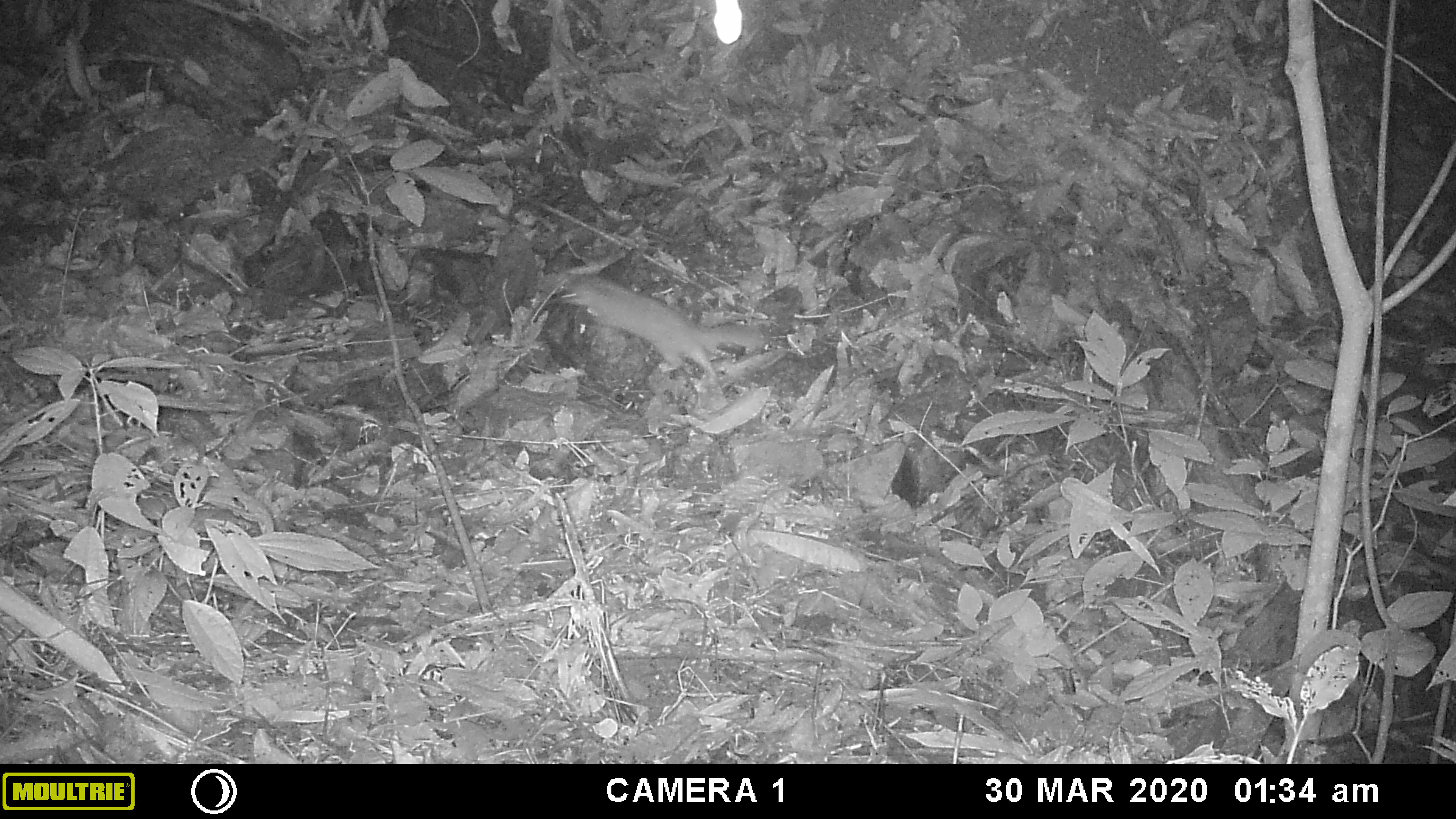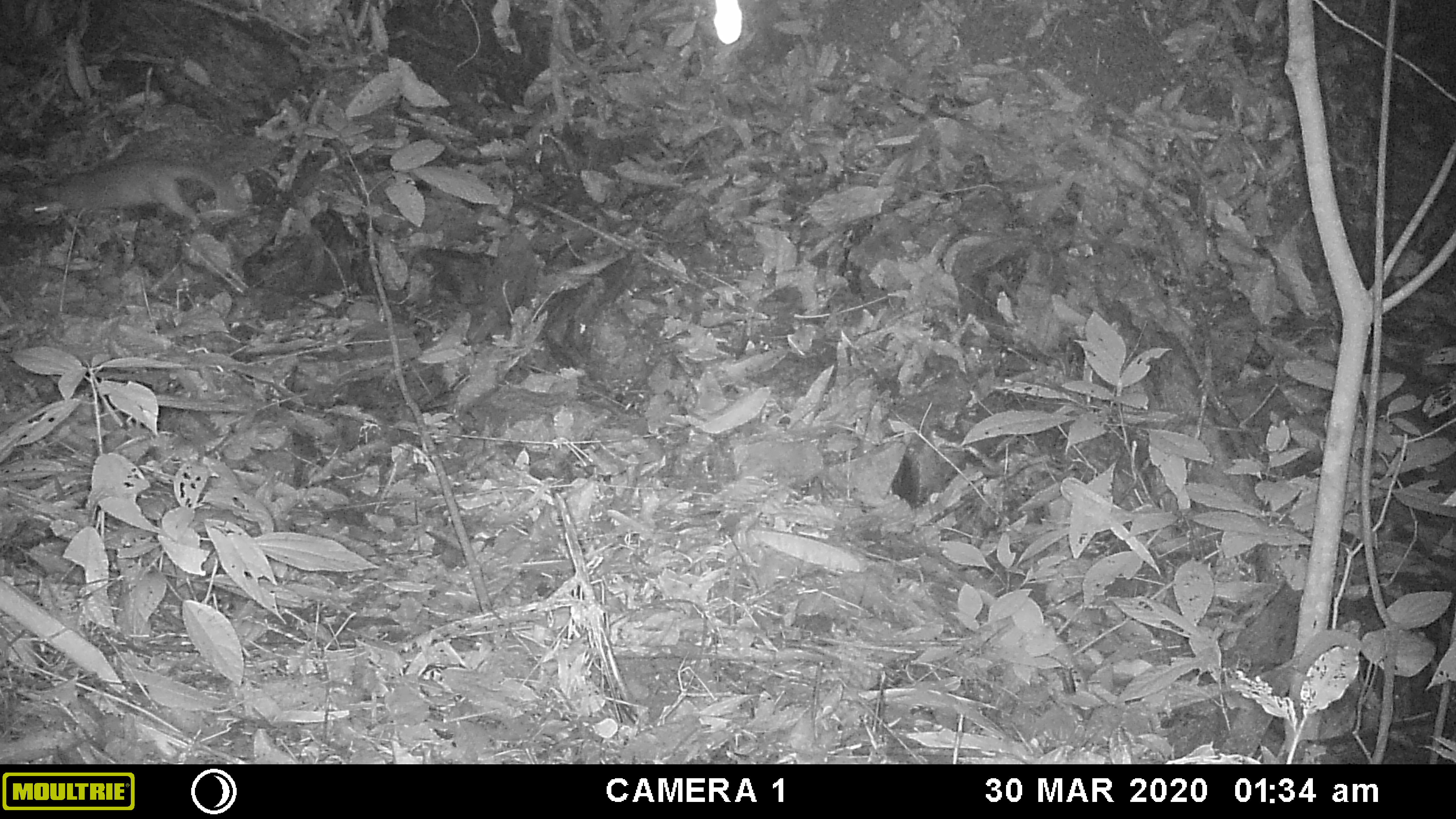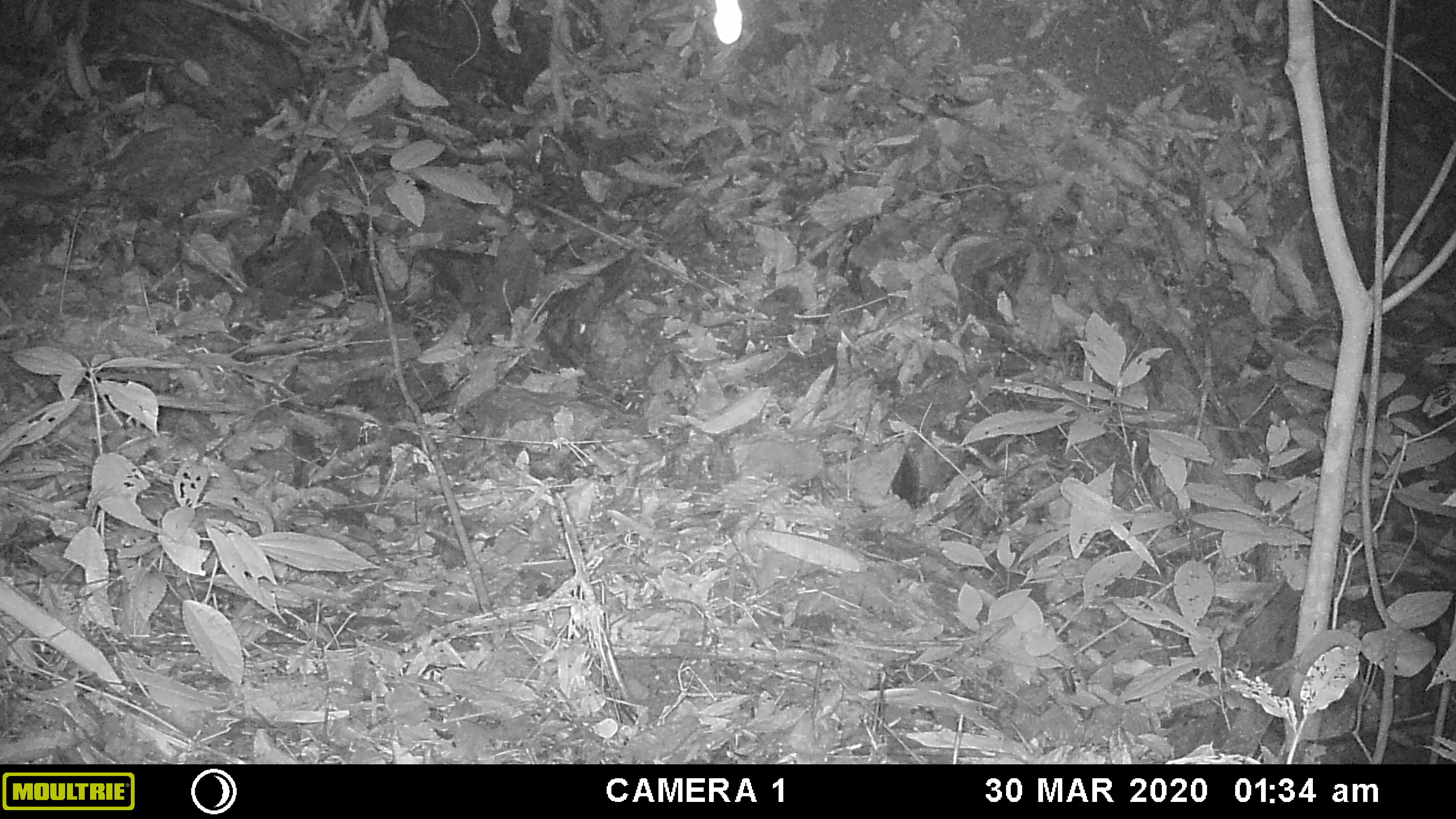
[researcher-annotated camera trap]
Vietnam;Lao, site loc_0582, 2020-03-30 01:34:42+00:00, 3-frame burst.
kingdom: Animalia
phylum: Chordata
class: Mammalia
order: Carnivora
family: Mustelidae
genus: Melogale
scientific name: Melogale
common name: ferret badger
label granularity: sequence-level